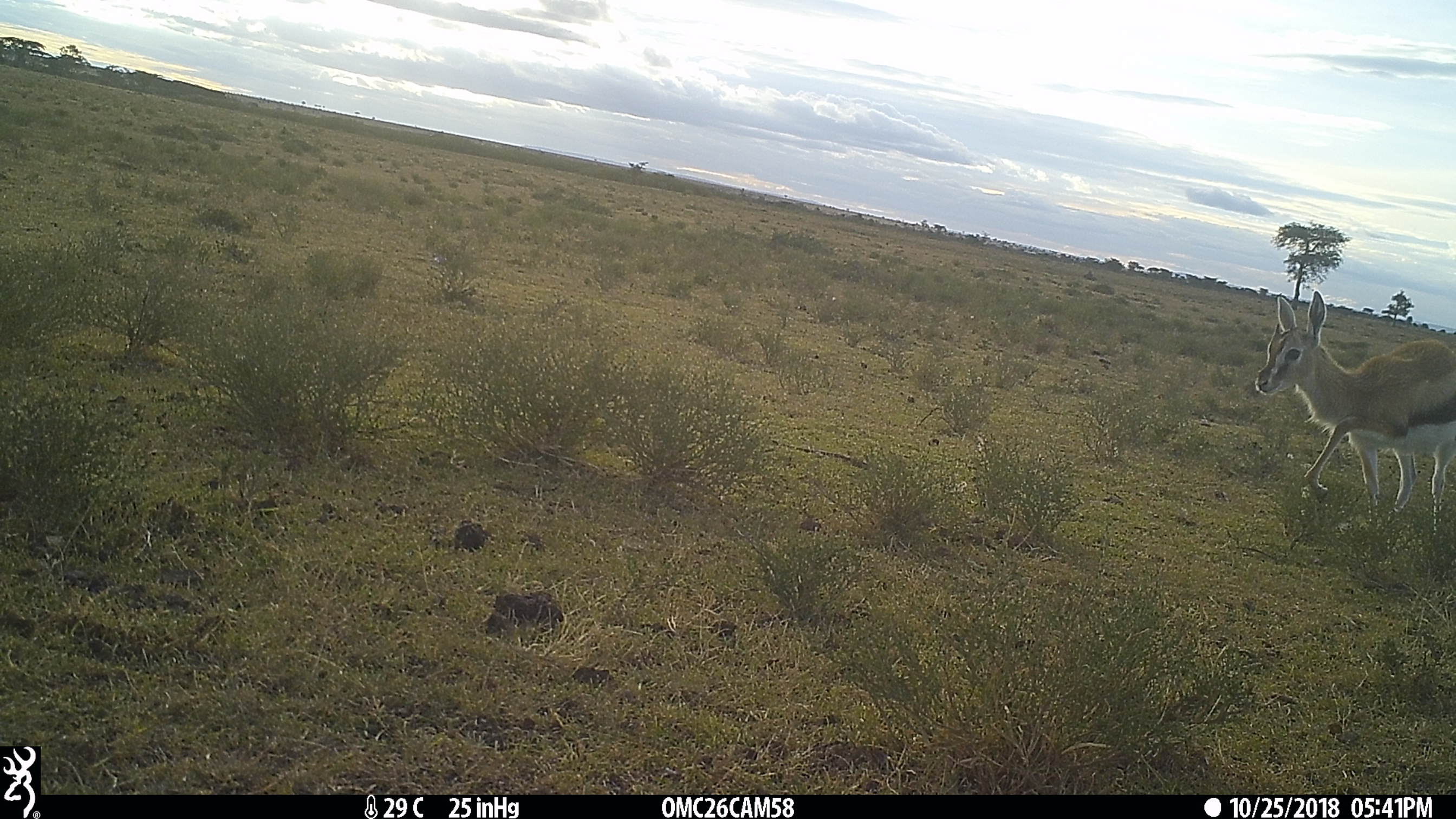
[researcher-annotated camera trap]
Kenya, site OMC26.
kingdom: Animalia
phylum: Chordata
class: Mammalia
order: Artiodactyla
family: Bovidae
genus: Eudorcas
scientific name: Eudorcas thomsonii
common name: thomon's gazelle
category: gazelle thomsons